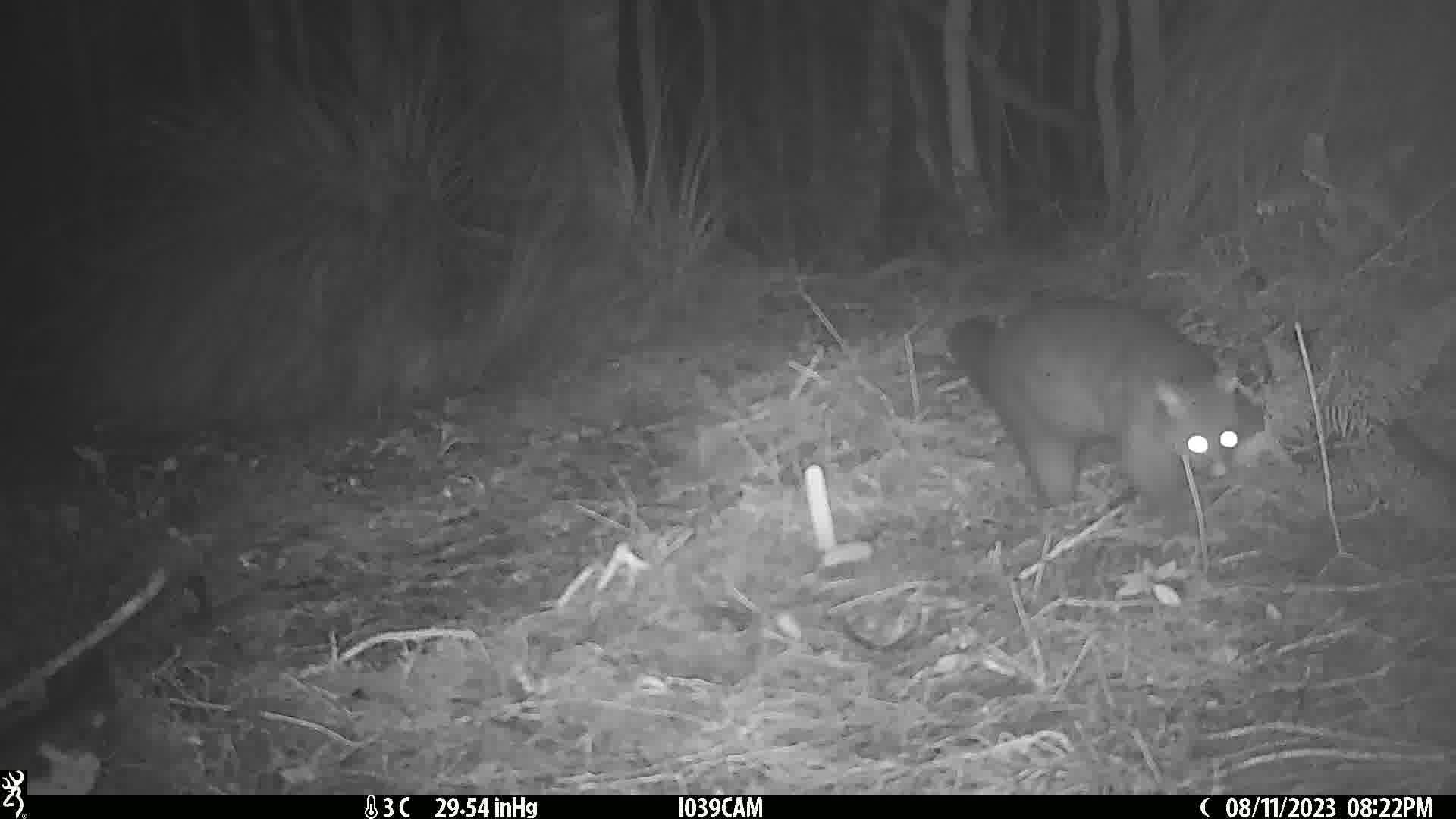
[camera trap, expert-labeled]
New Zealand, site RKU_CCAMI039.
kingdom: Animalia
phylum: Chordata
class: Mammalia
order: Diprotodontia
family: Phalangeridae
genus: Trichosurus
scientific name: Trichosurus vulpecula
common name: common brushtail possum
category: possum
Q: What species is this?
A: Possum (common brushtail possum) (Trichosurus vulpecula).